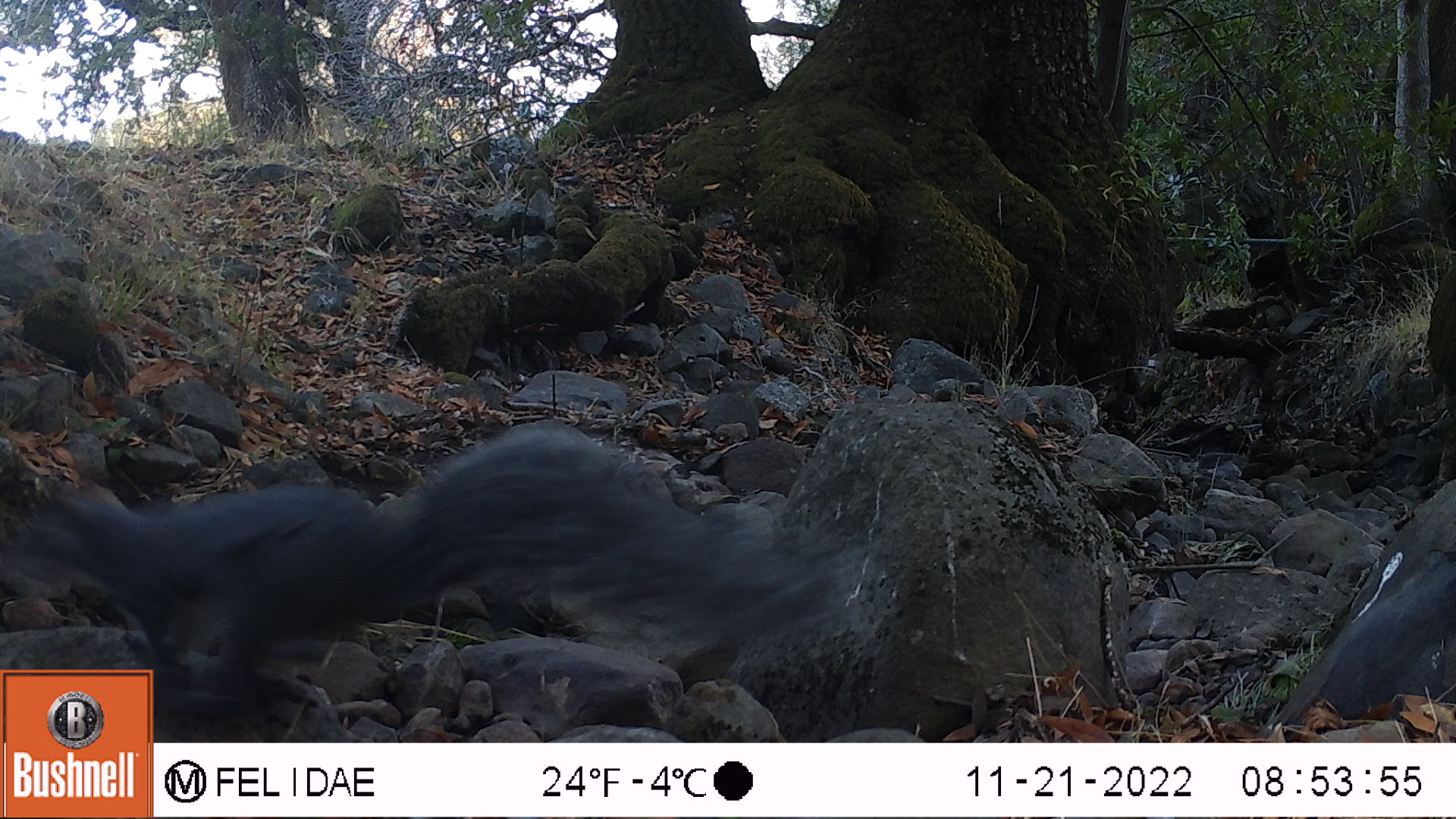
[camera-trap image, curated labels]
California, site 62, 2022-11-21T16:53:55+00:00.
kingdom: Animalia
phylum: Chordata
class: Mammalia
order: Rodentia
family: Sciuridae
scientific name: Sciuridae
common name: squirrel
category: unknown squirrel